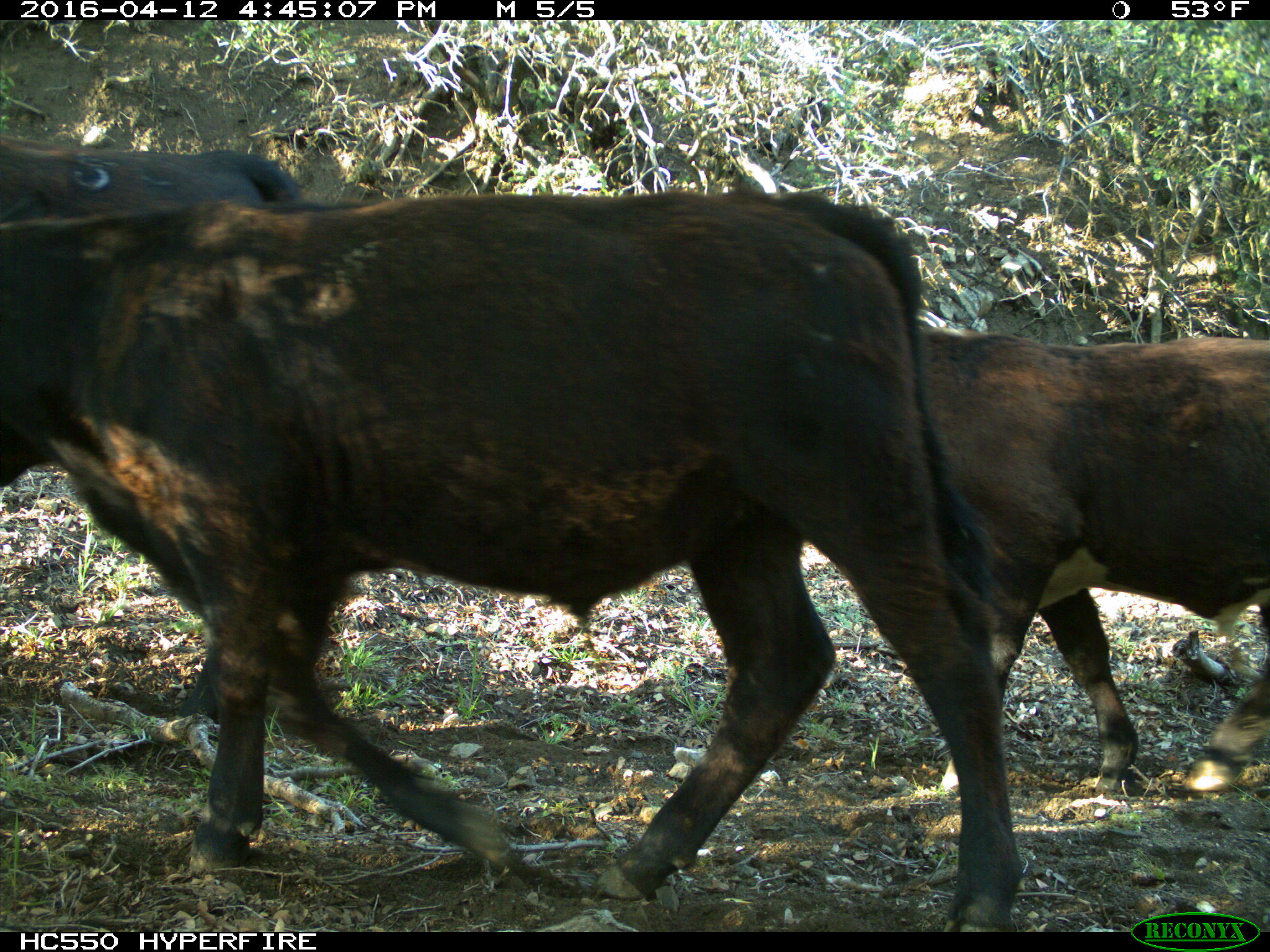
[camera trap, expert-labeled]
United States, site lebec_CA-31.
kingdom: Animalia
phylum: Chordata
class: Mammalia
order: Artiodactyla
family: Bovidae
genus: Bos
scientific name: Bos taurus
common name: domestic cow